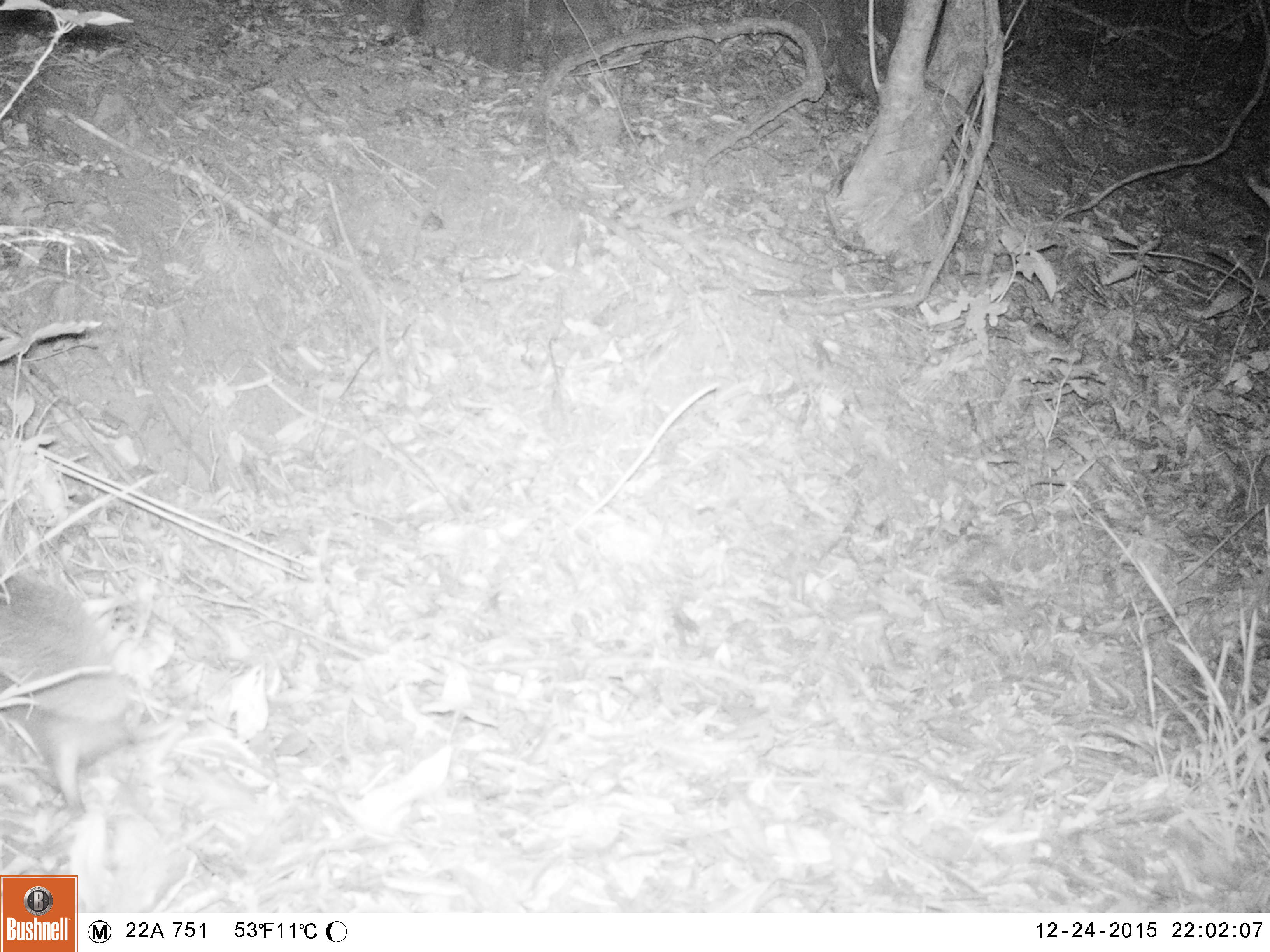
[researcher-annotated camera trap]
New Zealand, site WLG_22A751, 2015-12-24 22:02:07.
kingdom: Animalia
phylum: Chordata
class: Mammalia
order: Eulipotyphla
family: Erinaceidae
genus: Erinaceus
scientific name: Erinaceus europaeus europaeus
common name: european hedgehog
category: hedgehog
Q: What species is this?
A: Hedgehog (european hedgehog) (Erinaceus europaeus europaeus).